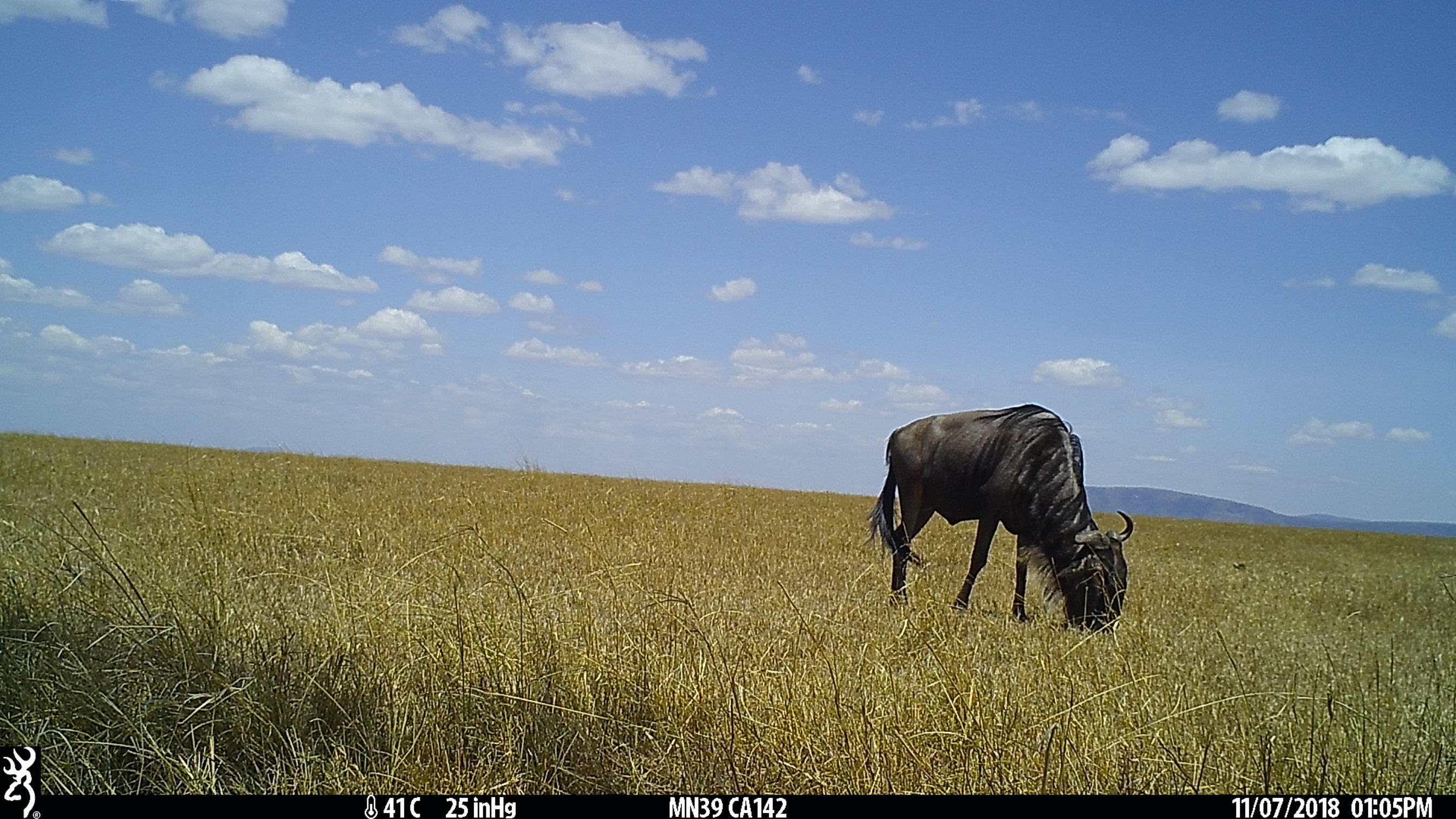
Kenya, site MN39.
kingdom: Animalia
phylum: Chordata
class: Mammalia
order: Artiodactyla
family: Bovidae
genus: Connochaetes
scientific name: Connochaetes taurinus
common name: blue wildebeest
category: wildebeest